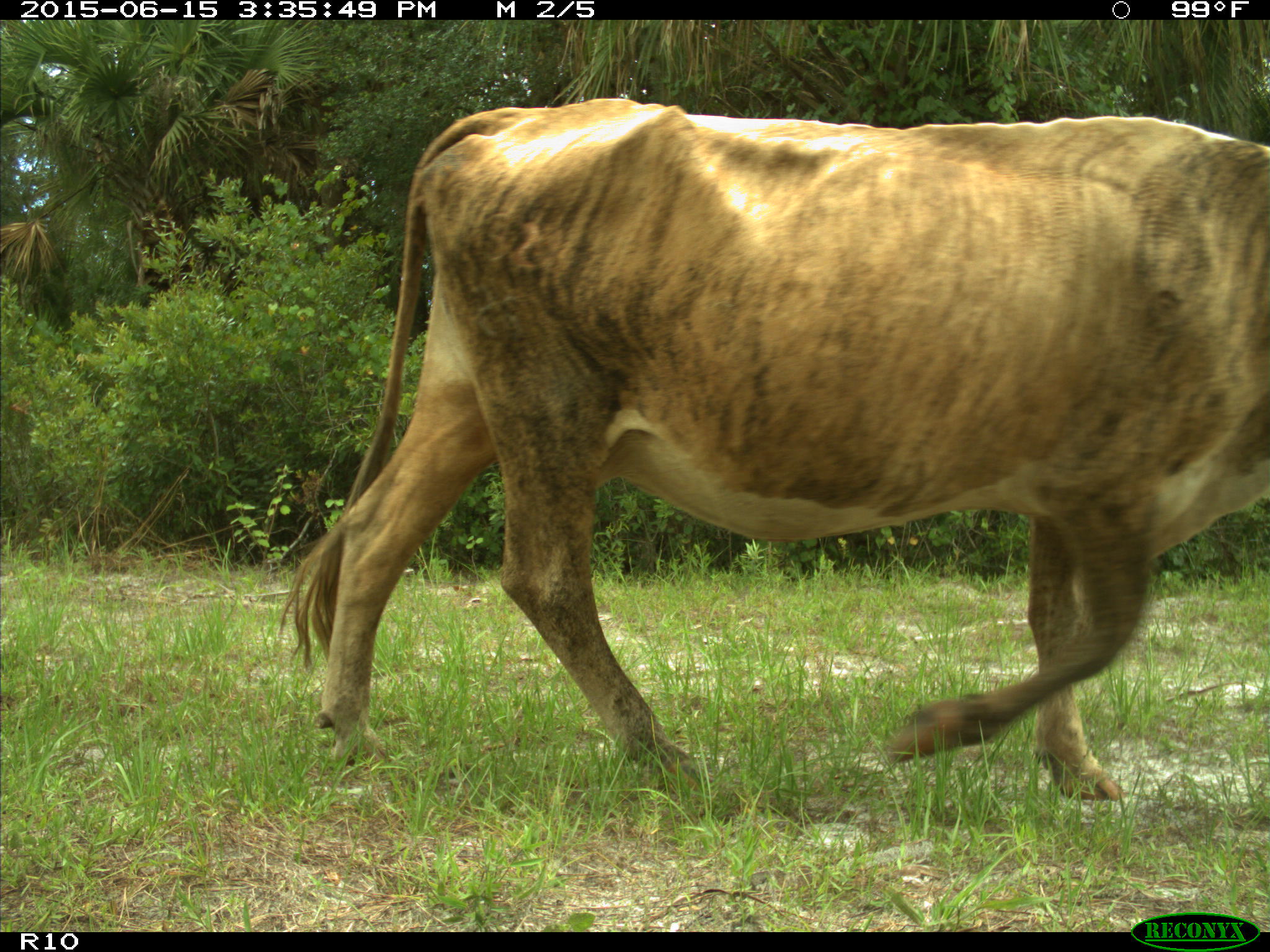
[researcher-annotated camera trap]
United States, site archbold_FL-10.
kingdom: Animalia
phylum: Chordata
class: Mammalia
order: Artiodactyla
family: Bovidae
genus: Bos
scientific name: Bos taurus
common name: domestic cow